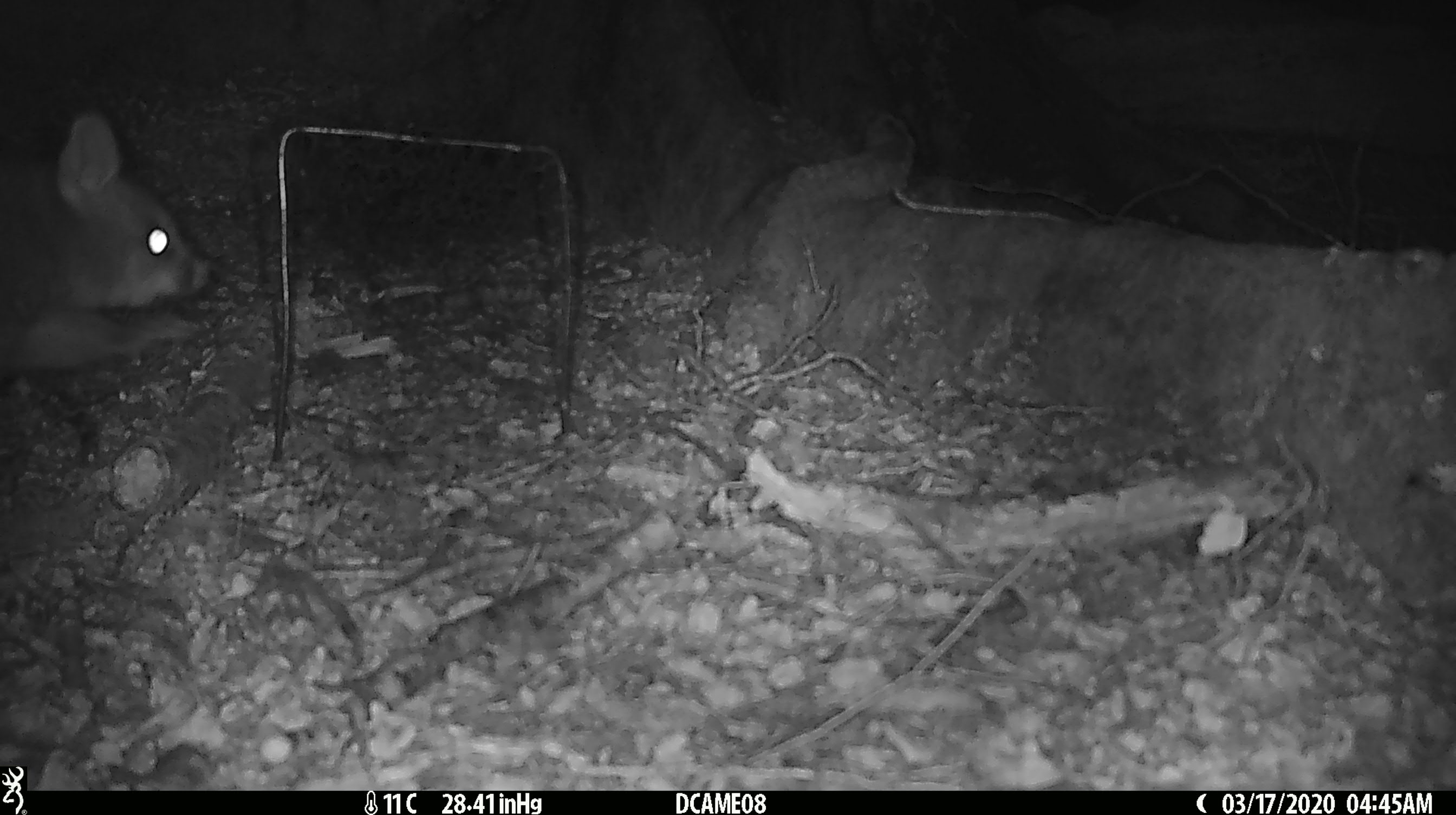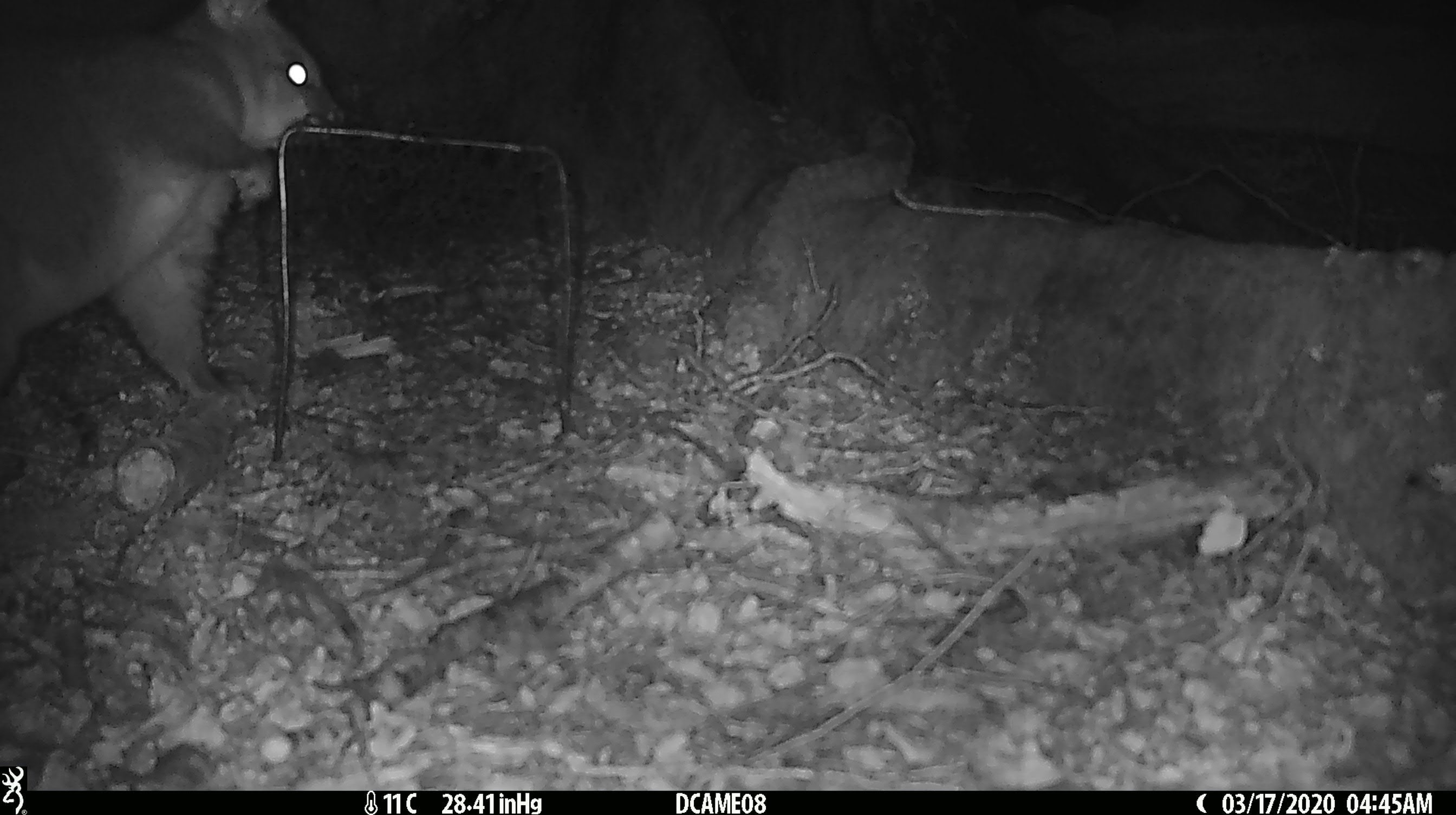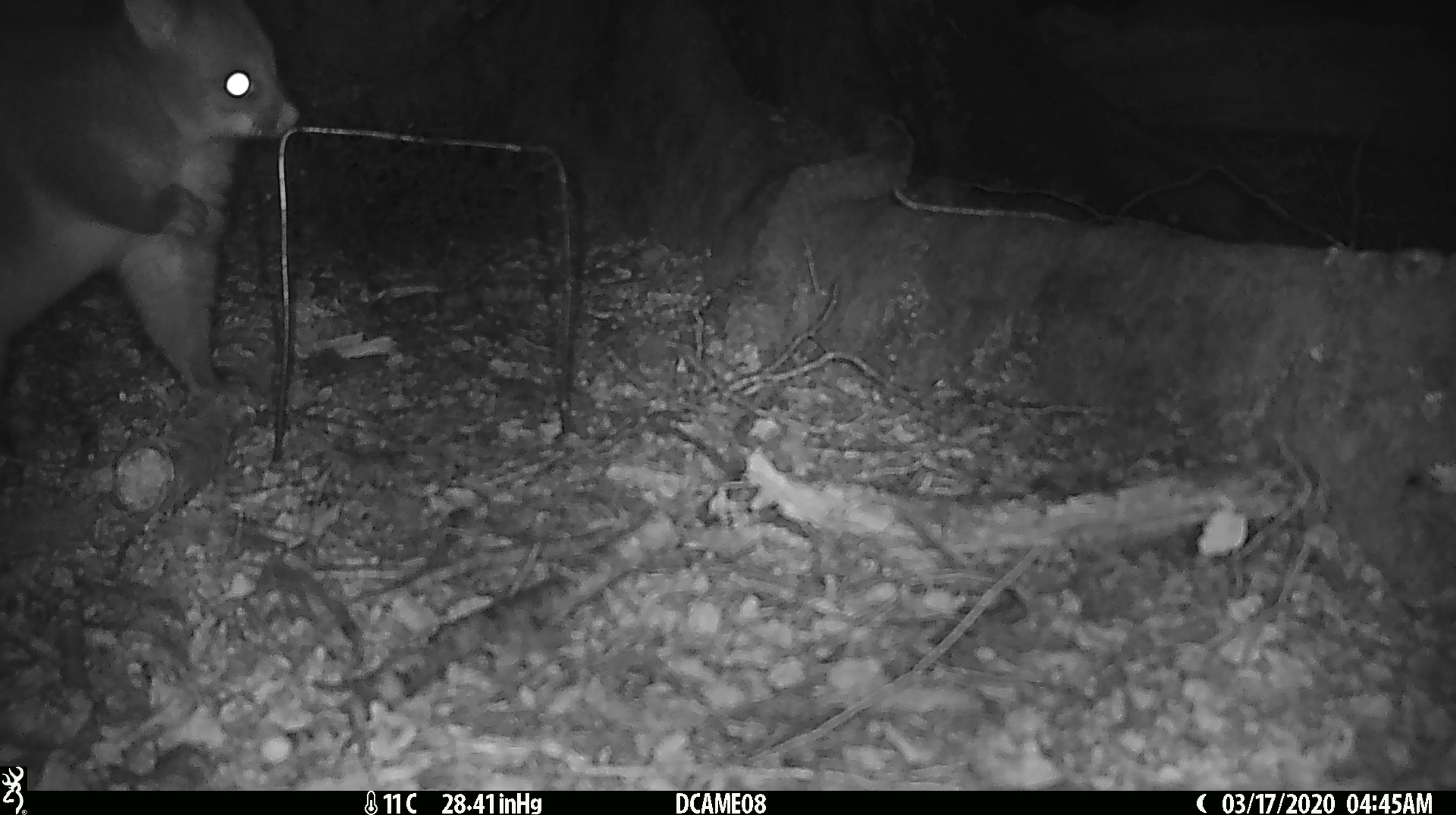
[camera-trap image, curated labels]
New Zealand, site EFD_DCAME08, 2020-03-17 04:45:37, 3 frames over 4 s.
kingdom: Animalia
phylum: Chordata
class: Mammalia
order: Diprotodontia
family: Phalangeridae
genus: Trichosurus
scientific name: Trichosurus vulpecula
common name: common brushtail possum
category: possum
Possum (common brushtail possum) (Trichosurus vulpecula).